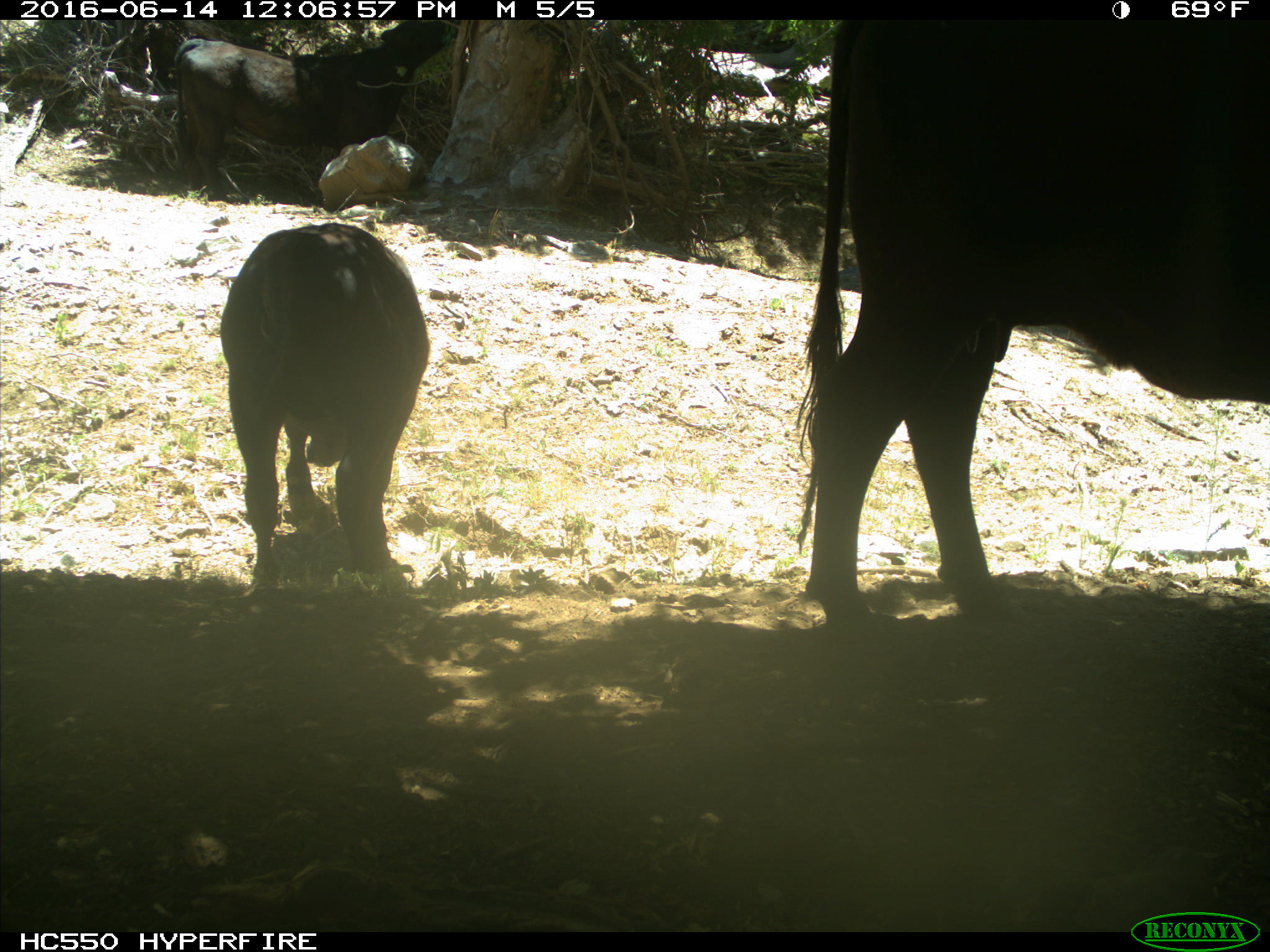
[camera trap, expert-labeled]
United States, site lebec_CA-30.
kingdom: Animalia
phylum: Chordata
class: Mammalia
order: Artiodactyla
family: Bovidae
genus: Bos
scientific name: Bos taurus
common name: domestic cow